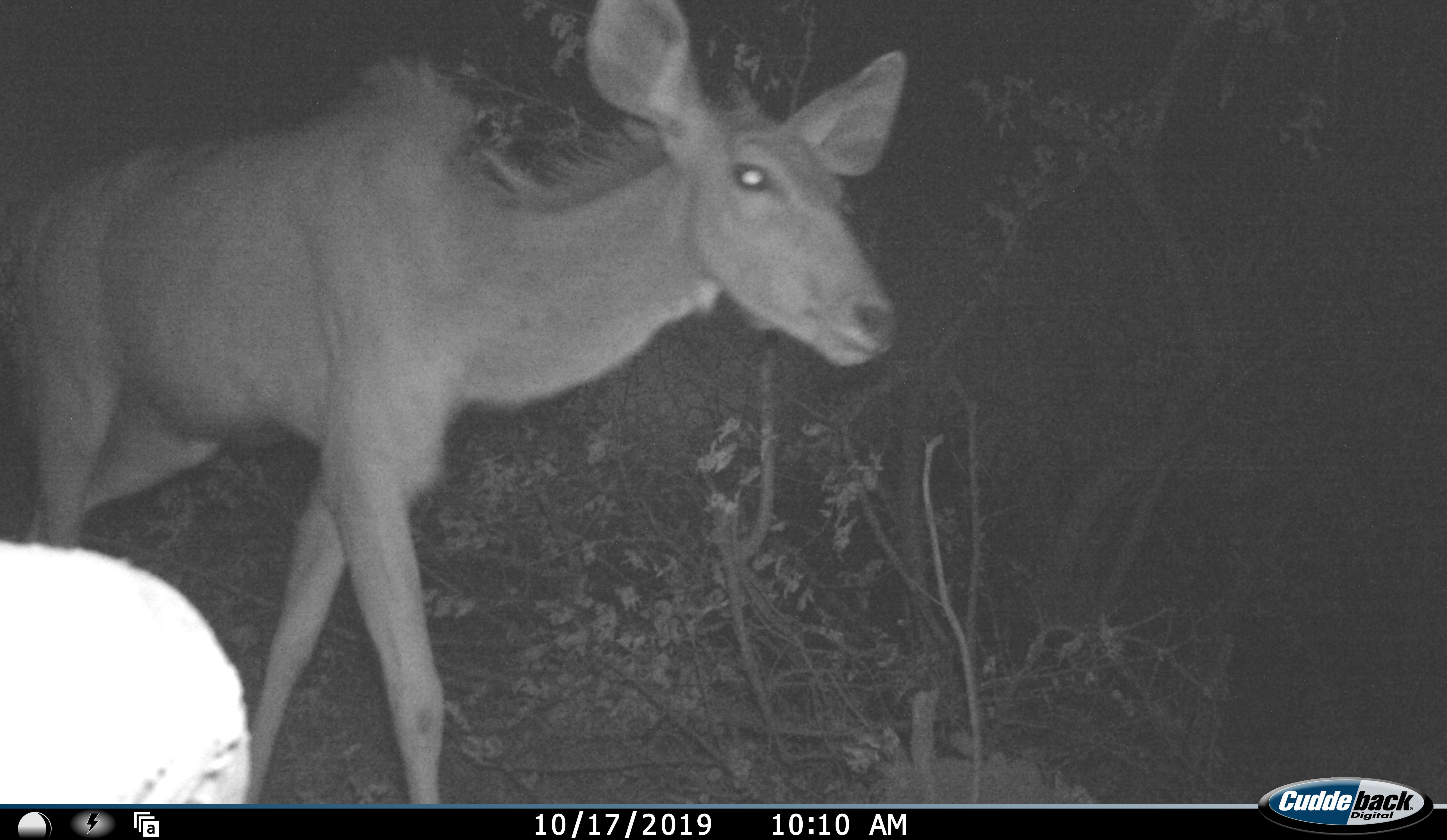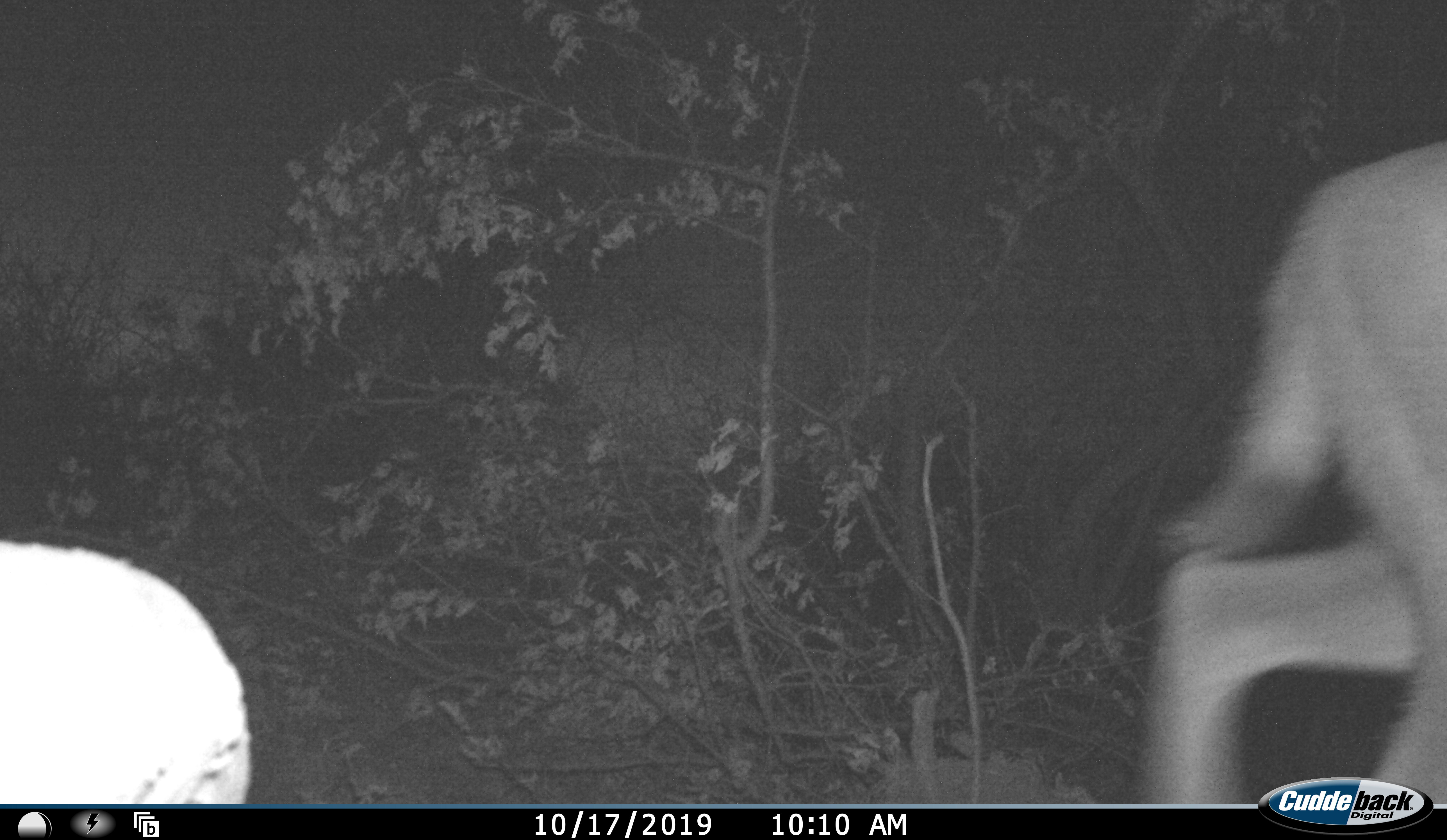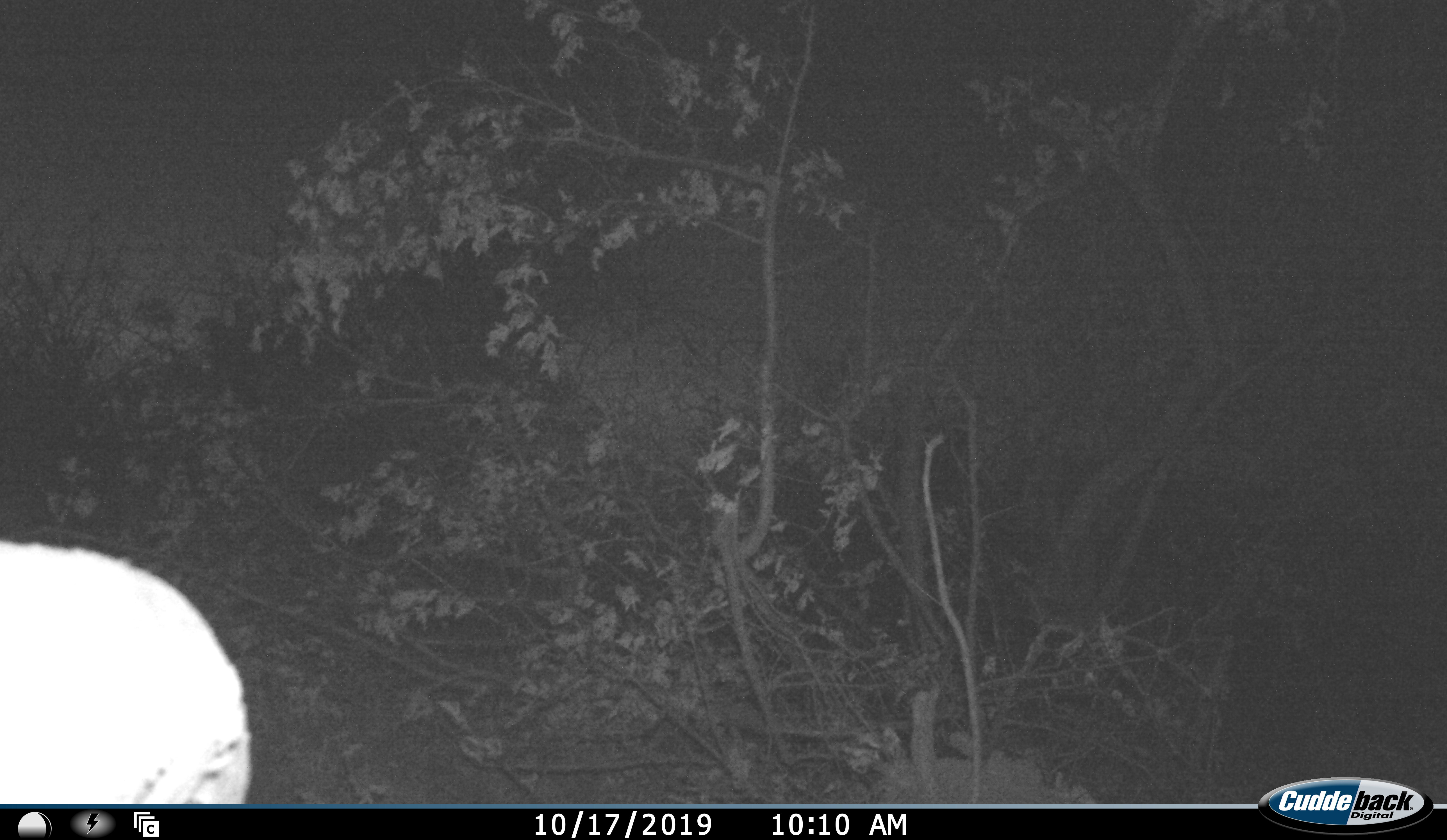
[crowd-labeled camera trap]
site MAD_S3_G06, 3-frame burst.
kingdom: Animalia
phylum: Chordata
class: Mammalia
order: Artiodactyla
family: Bovidae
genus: Tragelaphus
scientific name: Tragelaphus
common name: kudu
Kudu (Tragelaphus), count 1. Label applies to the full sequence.